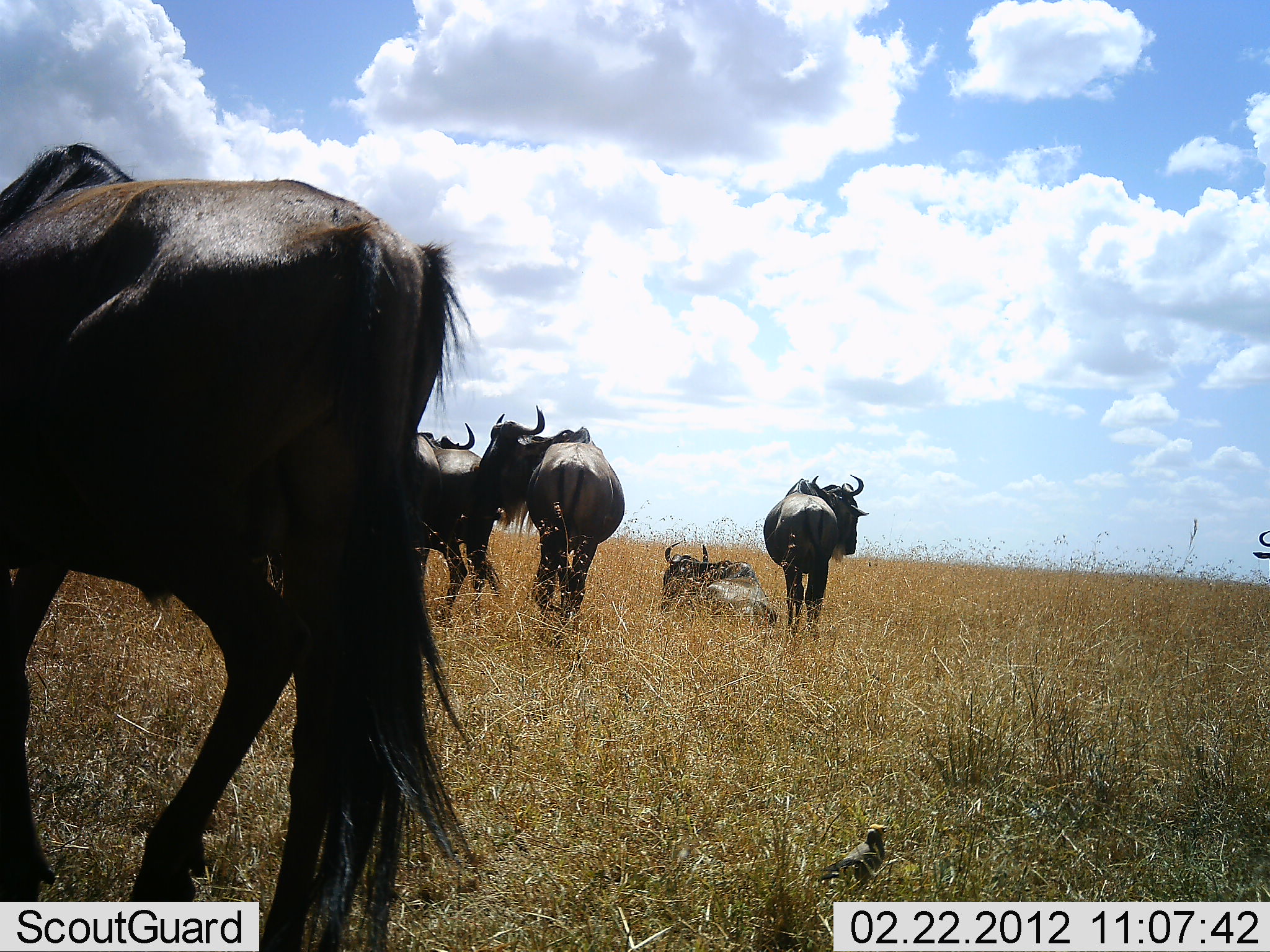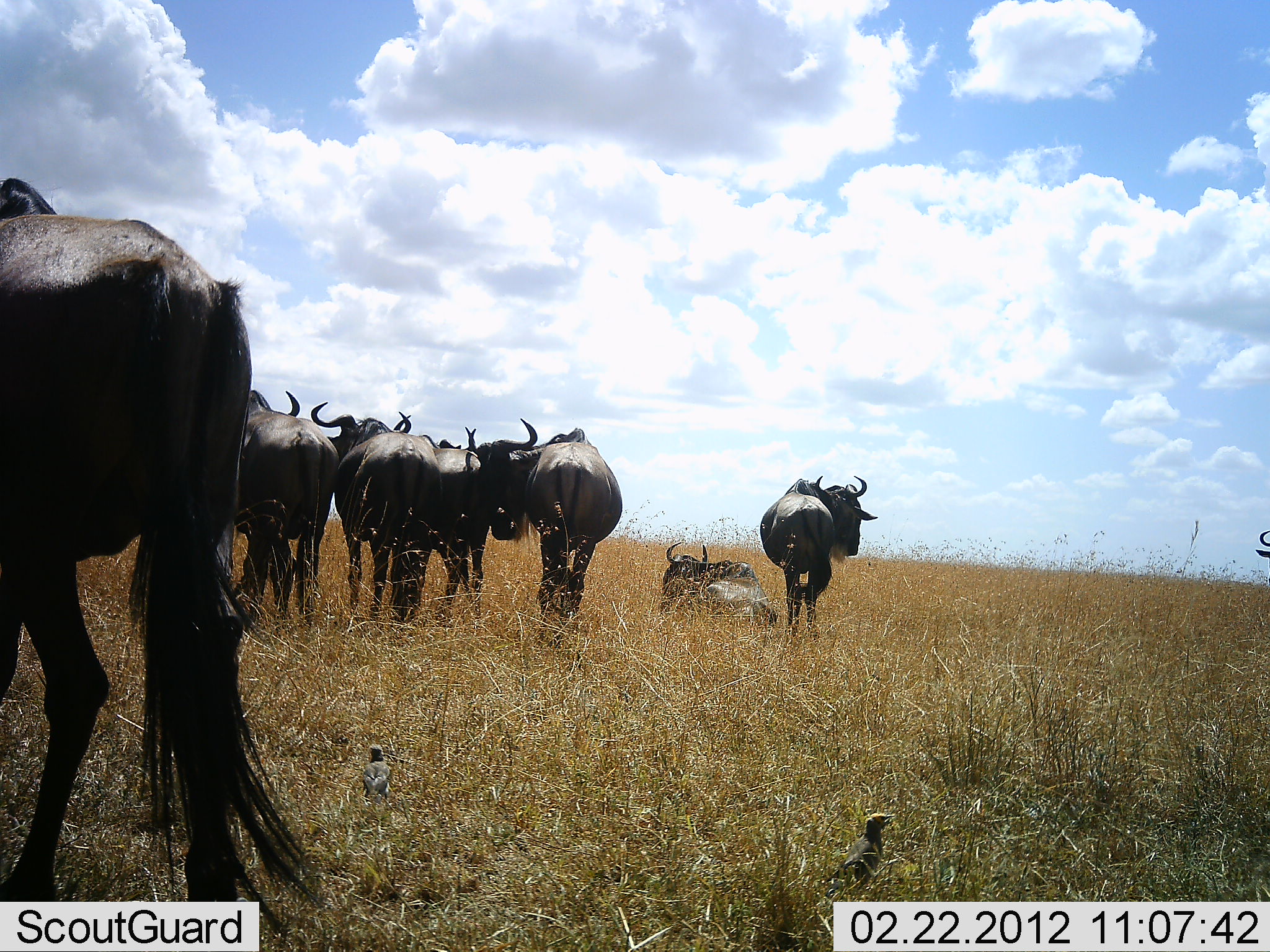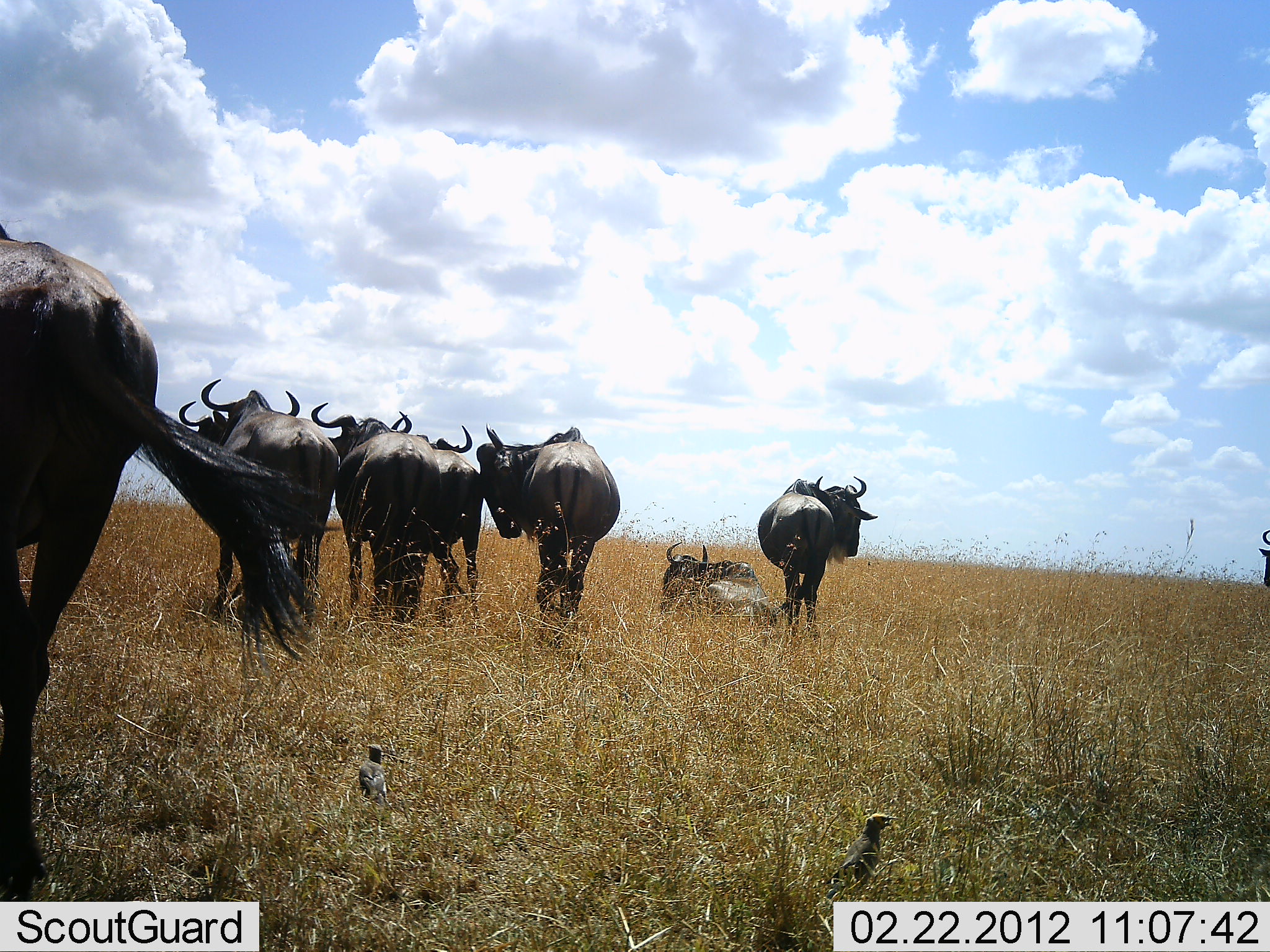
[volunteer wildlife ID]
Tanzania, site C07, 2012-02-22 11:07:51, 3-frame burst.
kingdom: Animalia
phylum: Chordata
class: Aves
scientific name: Aves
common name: bird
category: otherbird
Otherbird (bird) (Aves), count 2. Behavior (volunteer vote fractions): standing 88%, resting 4%, moving 8%, interacting 0%. Young present (vote fraction): 0%. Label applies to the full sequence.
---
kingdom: Animalia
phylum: Chordata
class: Mammalia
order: Artiodactyla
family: Bovidae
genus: Connochaetes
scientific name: Connochaetes taurinus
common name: blue wildebeest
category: wildebeest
Wildebeest (blue wildebeest) (Connochaetes taurinus), count 8. Behavior (volunteer vote fractions): standing 93%, resting 56%, moving 30%, interacting 0%. Young present (vote fraction): 0%. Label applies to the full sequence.